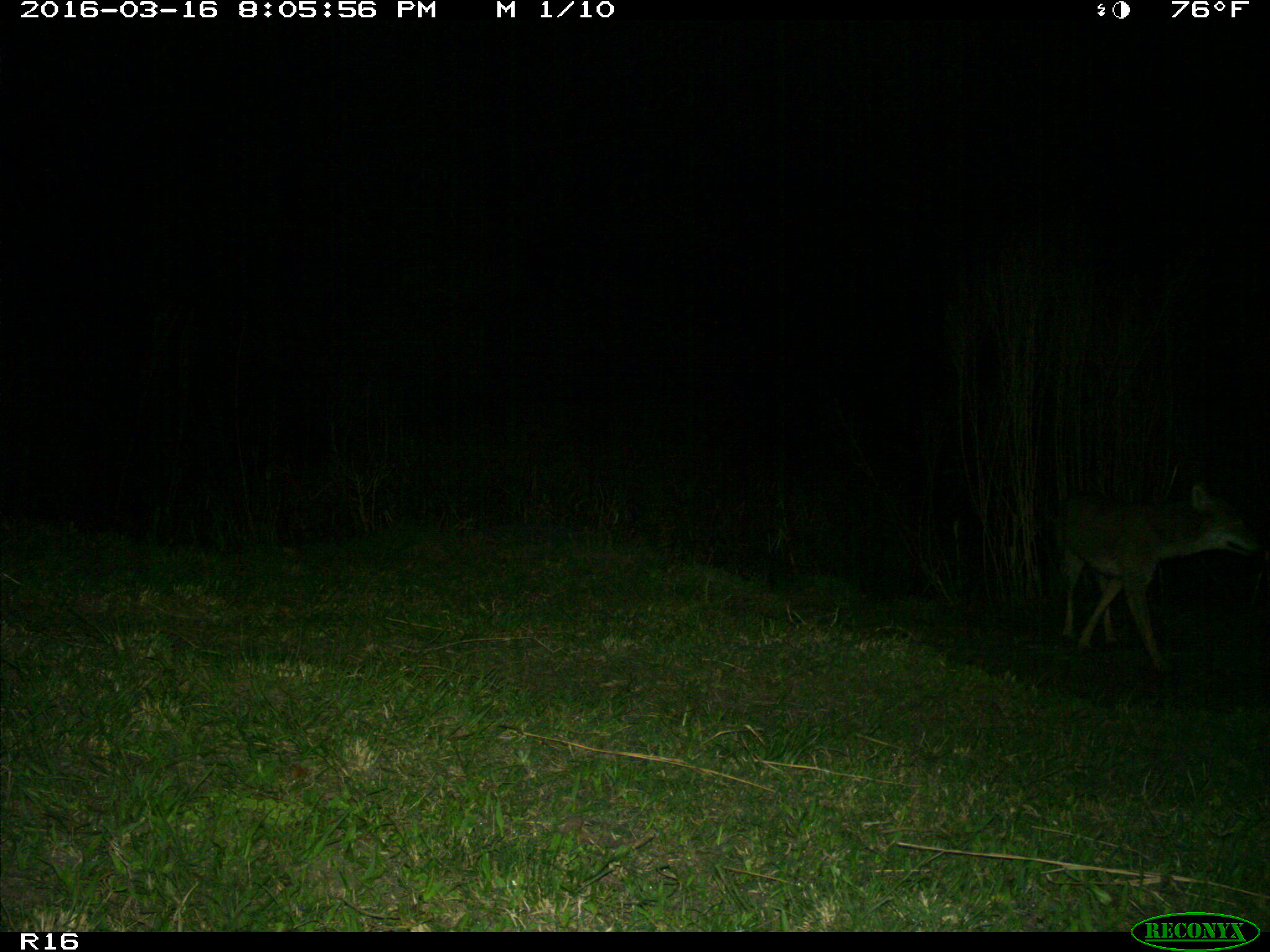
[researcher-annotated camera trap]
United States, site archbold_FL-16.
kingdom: Animalia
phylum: Chordata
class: Mammalia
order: Carnivora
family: Canidae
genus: Canis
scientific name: Canis latrans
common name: coyote